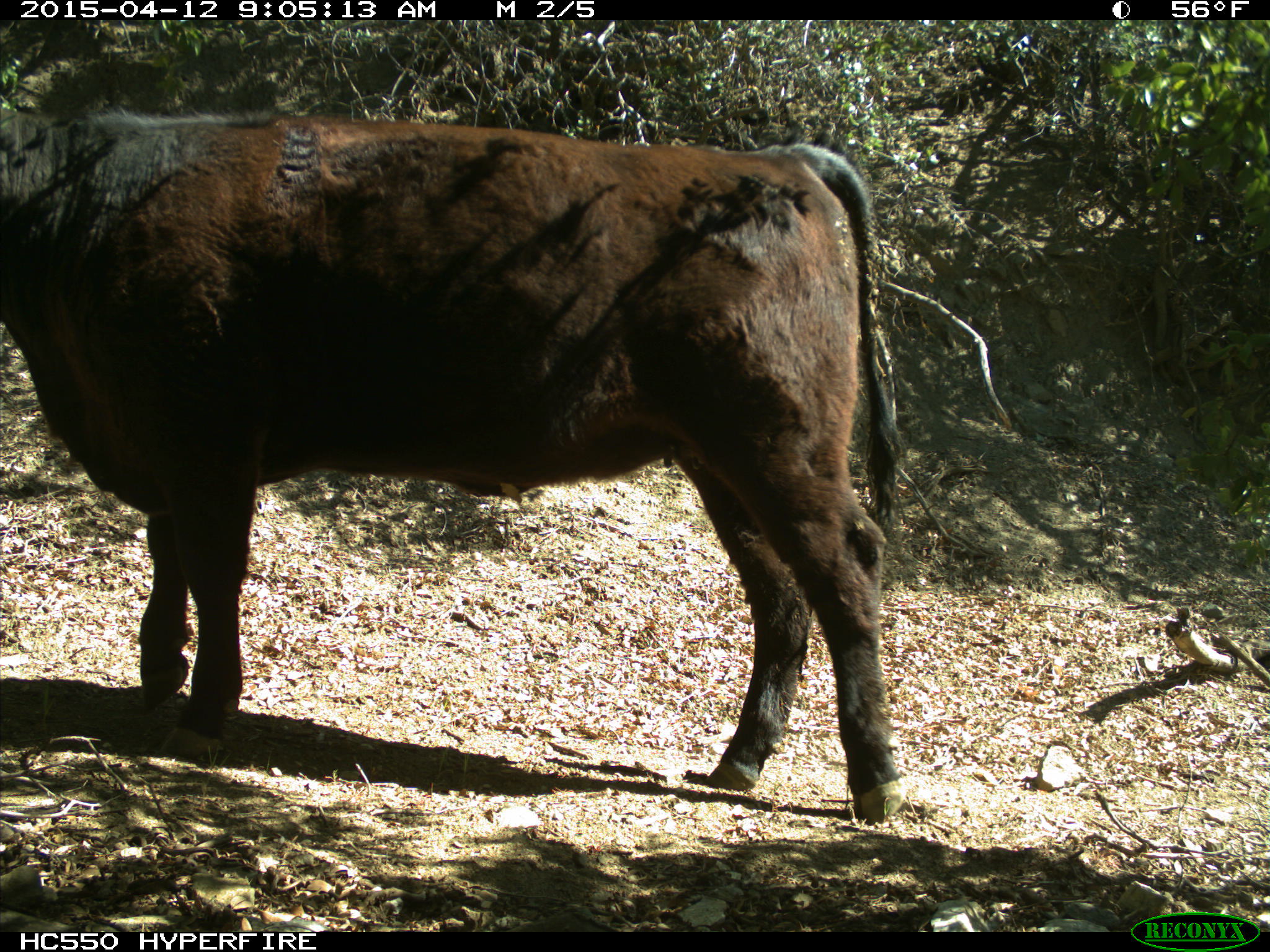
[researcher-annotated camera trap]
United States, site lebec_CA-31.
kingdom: Animalia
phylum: Chordata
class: Mammalia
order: Artiodactyla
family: Bovidae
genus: Bos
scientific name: Bos taurus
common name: domestic cow